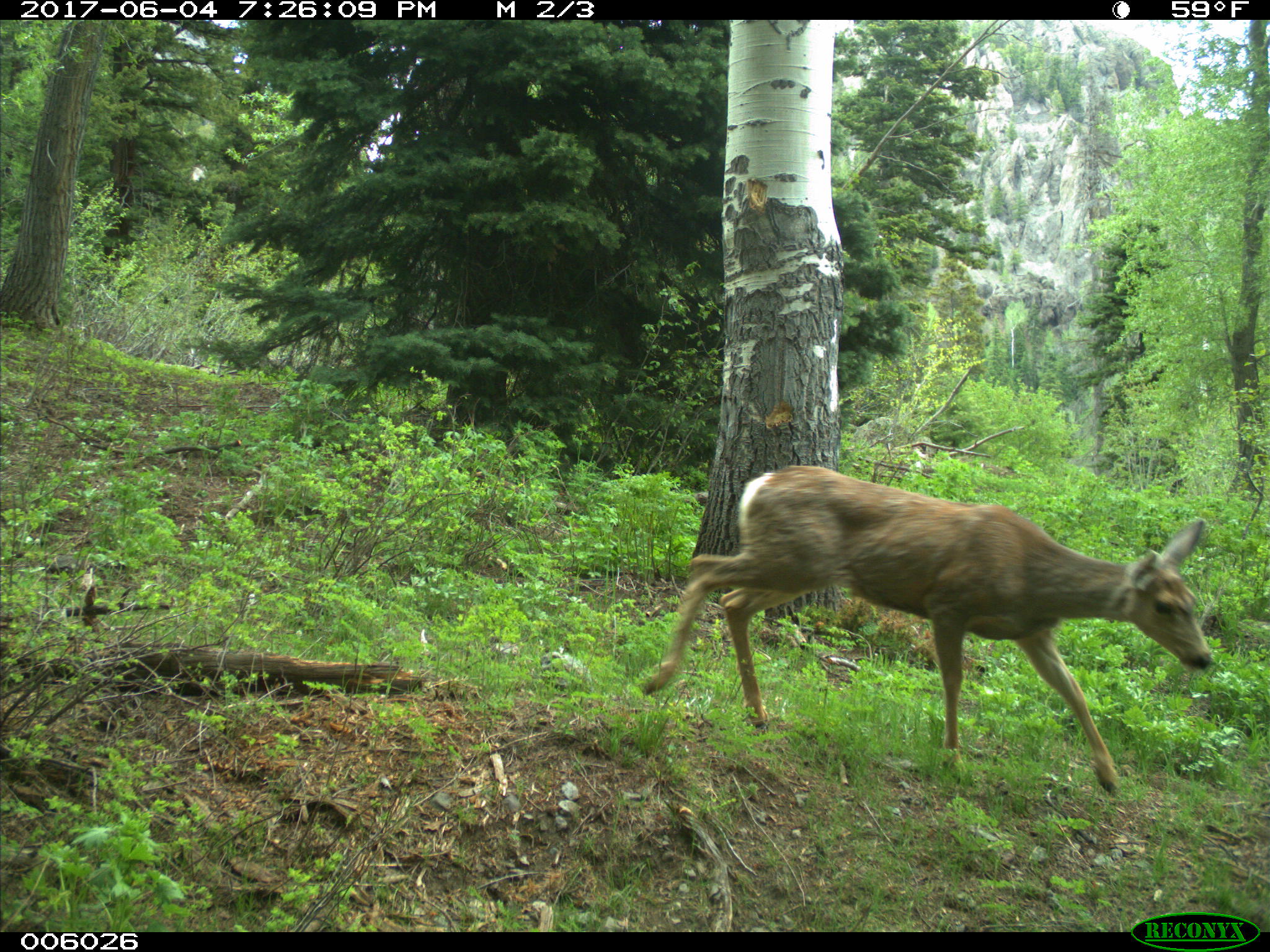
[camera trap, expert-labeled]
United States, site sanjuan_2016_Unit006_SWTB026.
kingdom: Animalia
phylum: Chordata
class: Mammalia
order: Artiodactyla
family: Cervidae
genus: Odocoileus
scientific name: Odocoileus hemionus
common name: mule deer